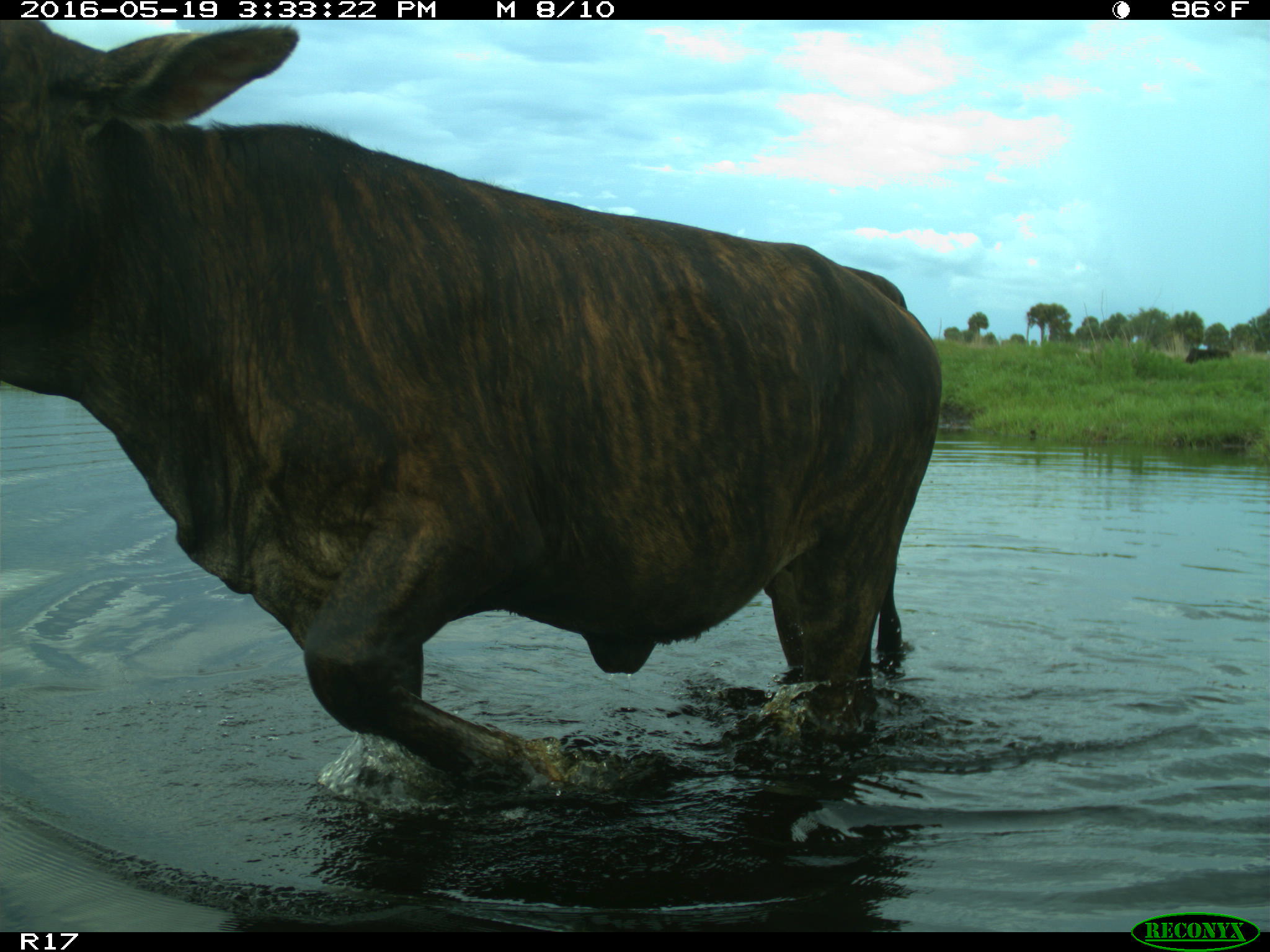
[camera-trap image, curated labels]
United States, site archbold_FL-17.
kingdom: Animalia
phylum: Chordata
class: Mammalia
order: Artiodactyla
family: Bovidae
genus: Bos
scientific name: Bos taurus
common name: domestic cow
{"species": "Bos taurus (domestic cow)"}